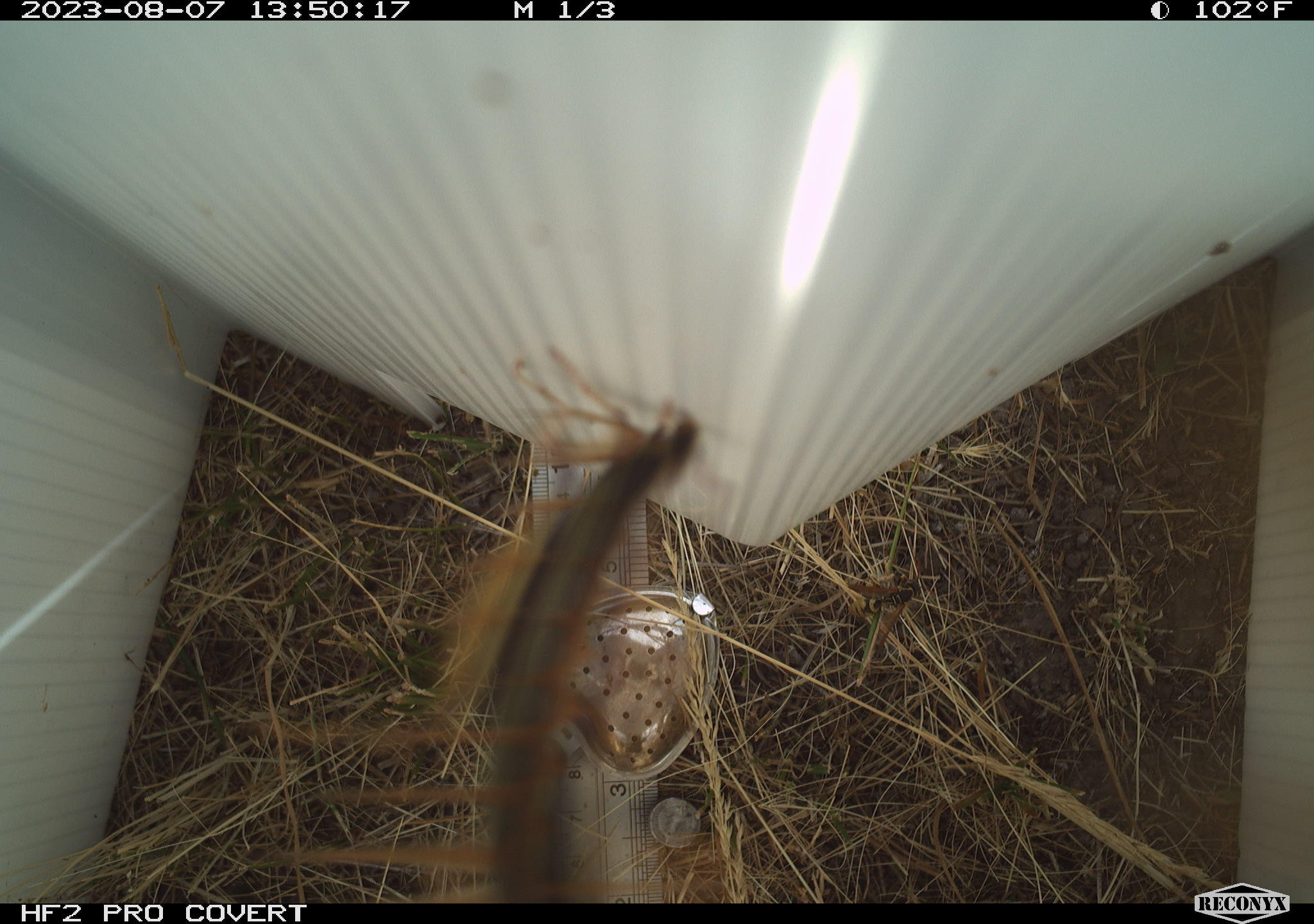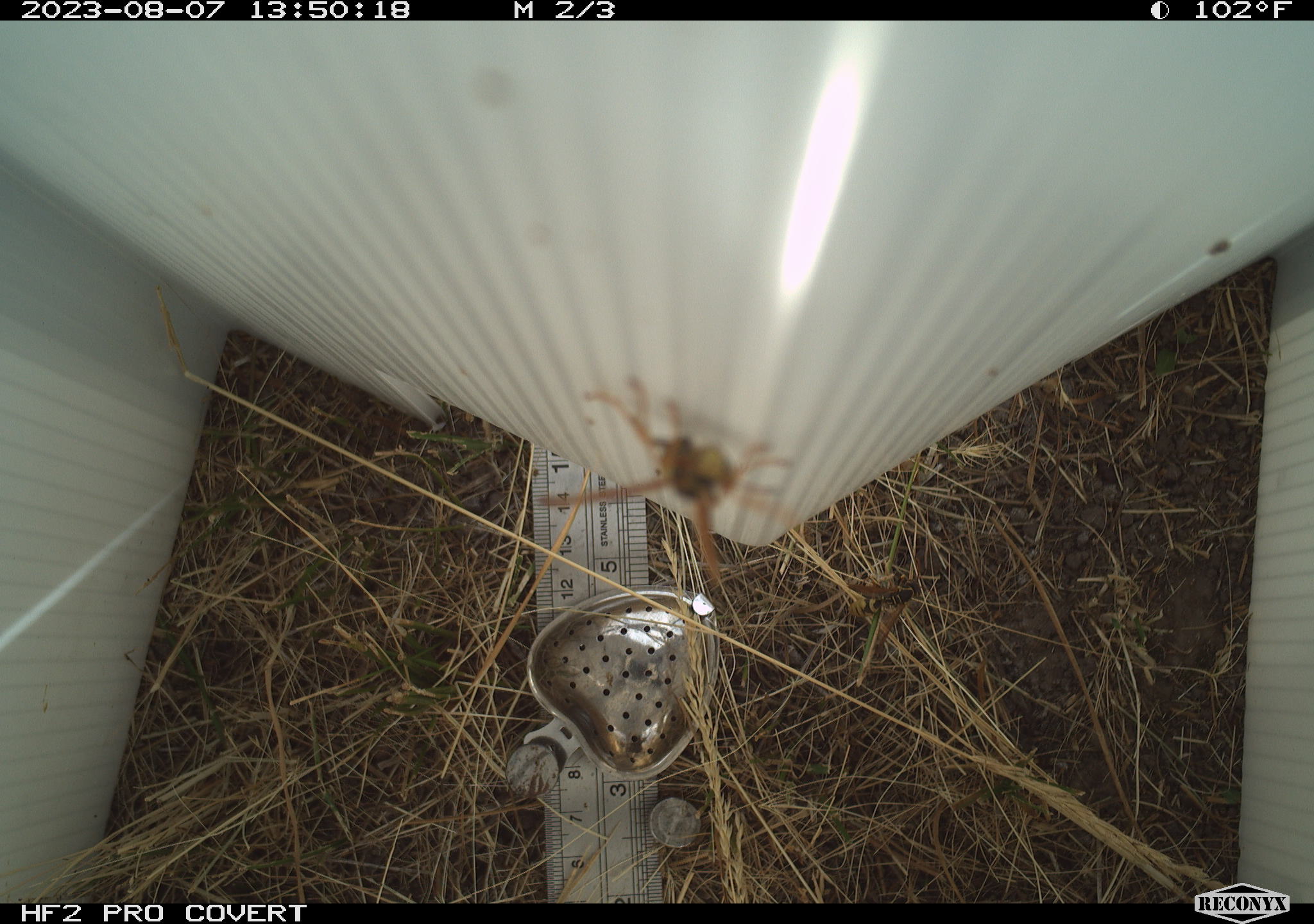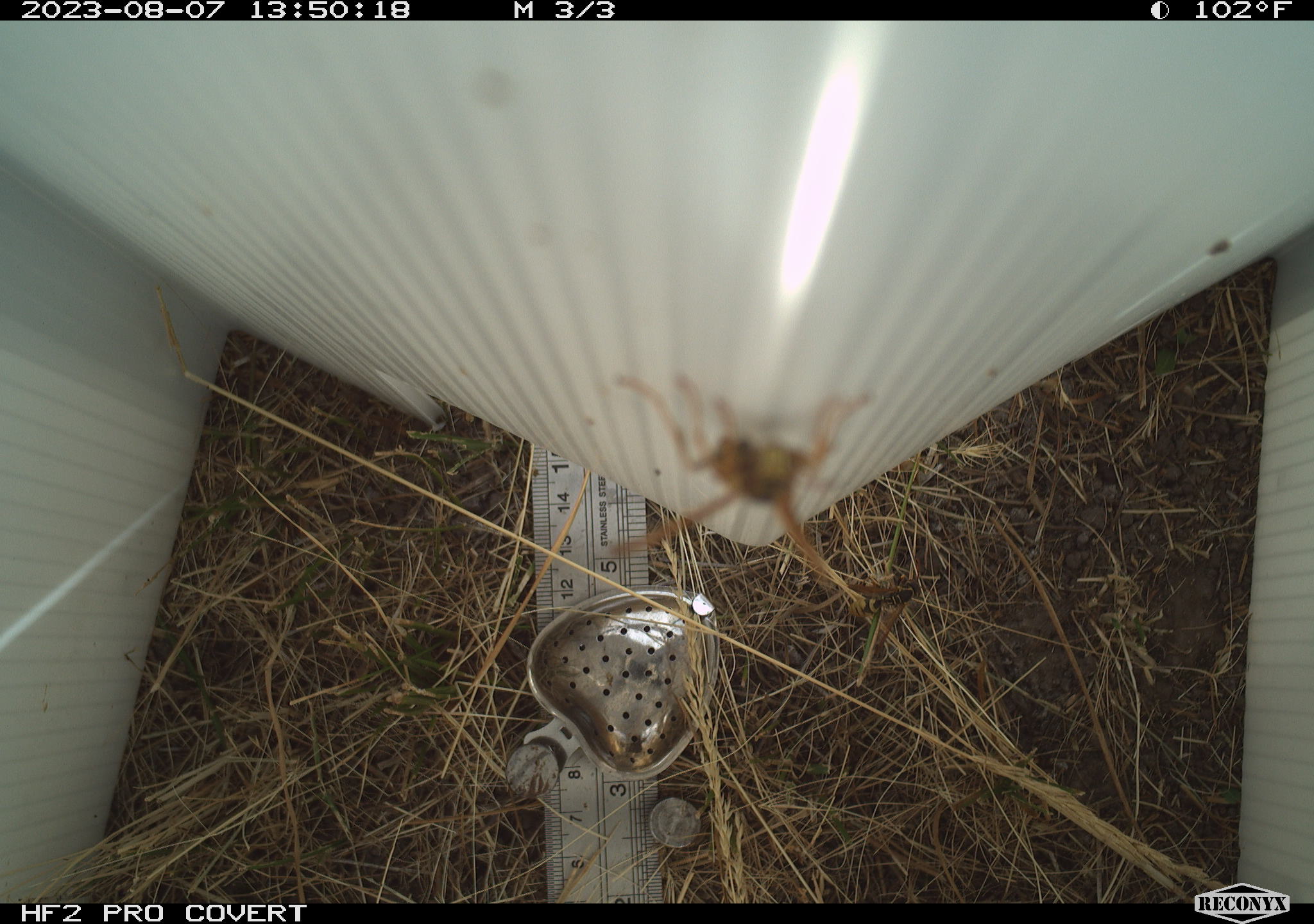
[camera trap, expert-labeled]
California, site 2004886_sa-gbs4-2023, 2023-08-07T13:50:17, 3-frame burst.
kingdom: Animalia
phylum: Arthropoda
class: Insecta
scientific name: Insecta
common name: insect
Insect (Insecta).